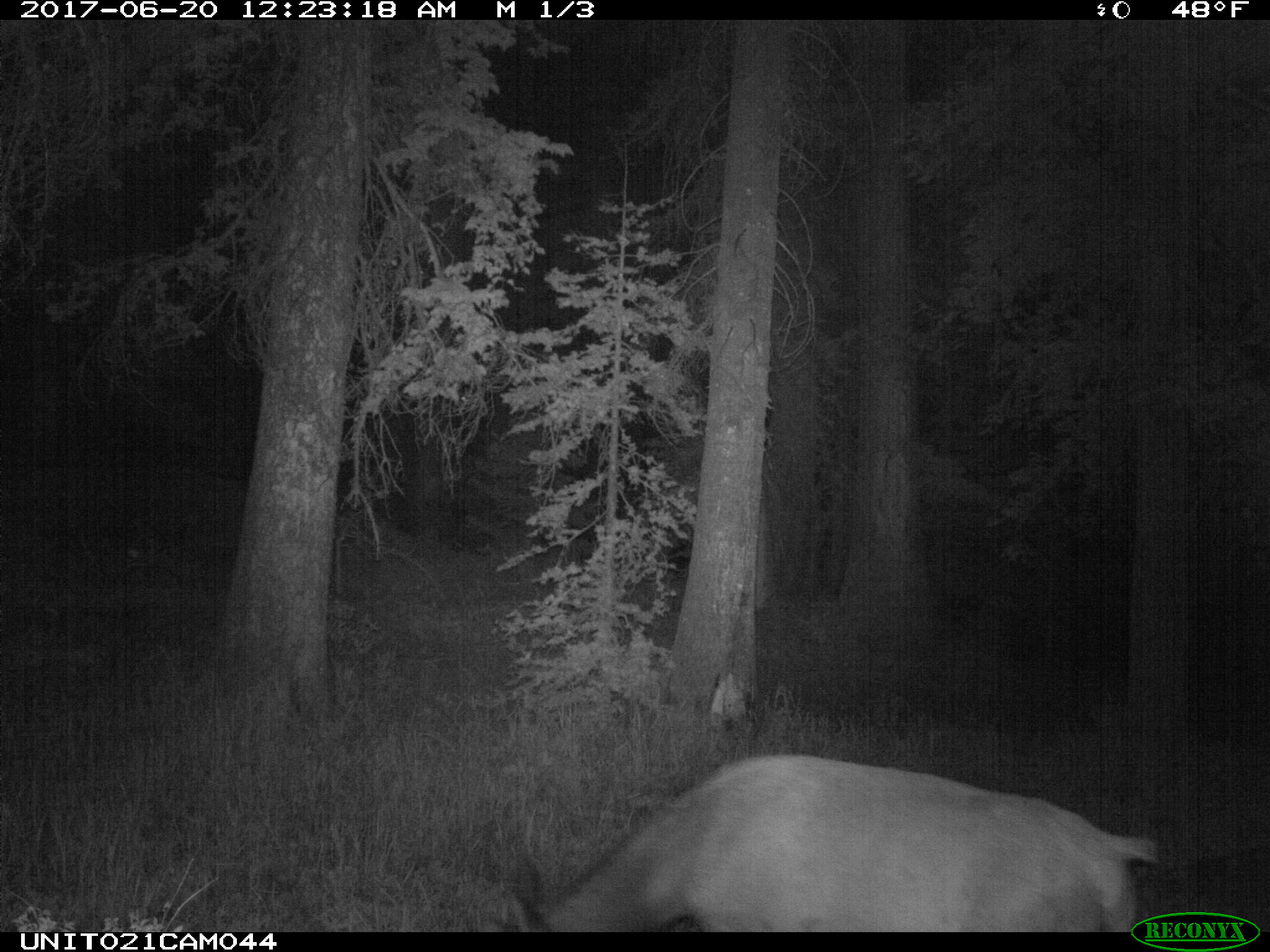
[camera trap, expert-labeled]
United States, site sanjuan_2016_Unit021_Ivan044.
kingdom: Animalia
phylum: Chordata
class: Mammalia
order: Artiodactyla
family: Cervidae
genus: Cervus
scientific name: Cervus elaphus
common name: red deer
Cervus elaphus (red deer).